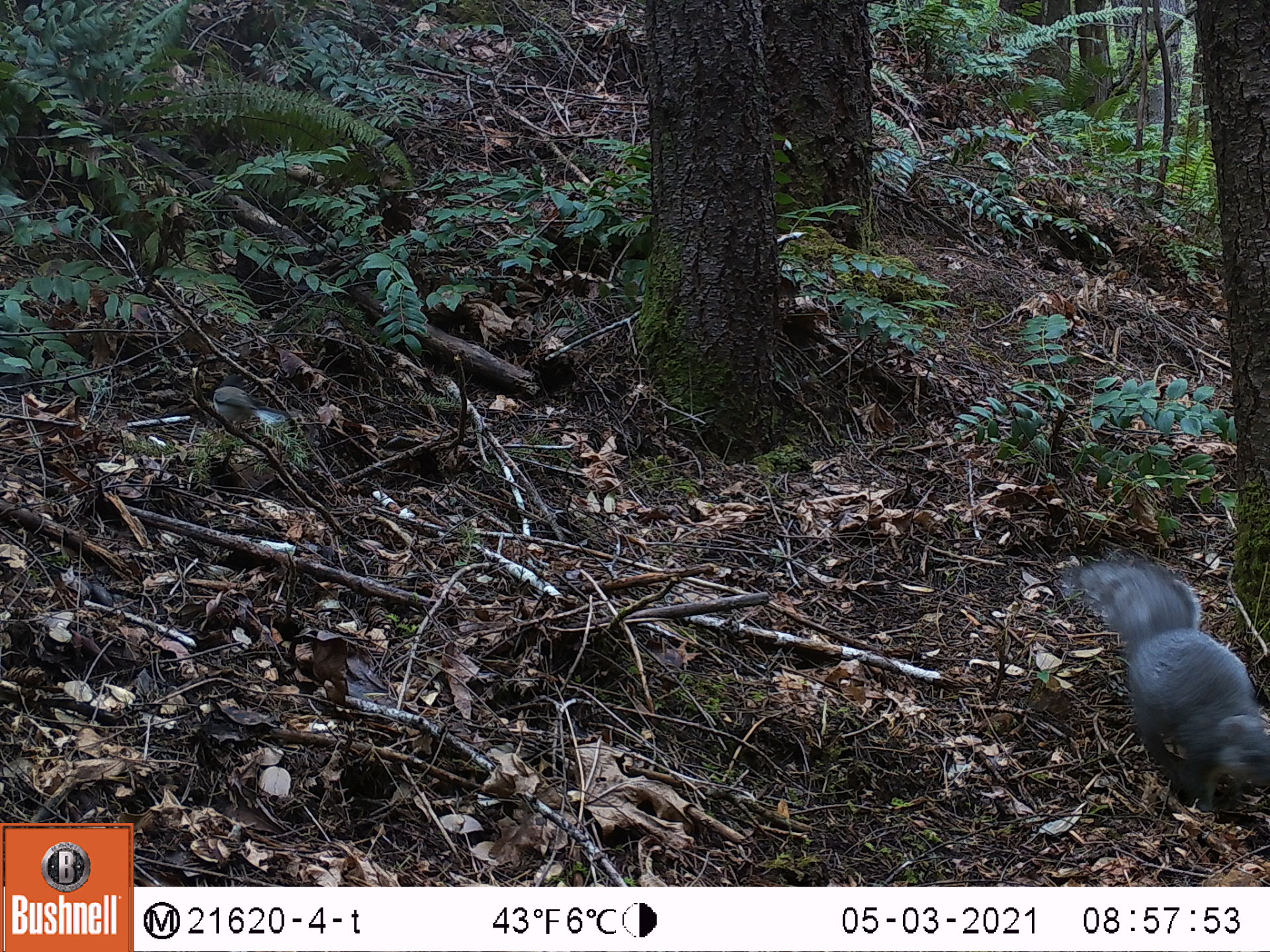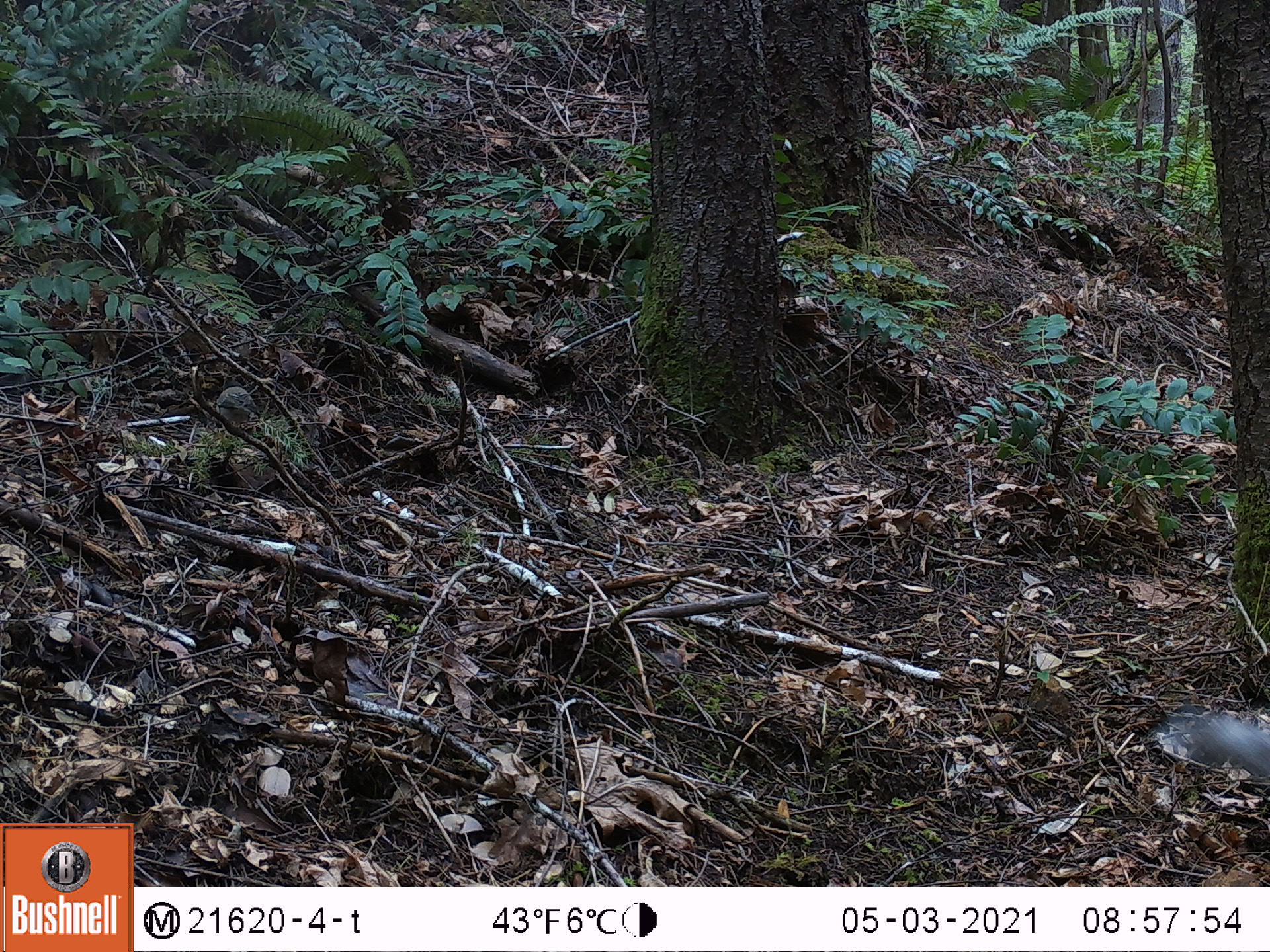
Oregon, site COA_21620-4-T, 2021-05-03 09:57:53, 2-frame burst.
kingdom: Animalia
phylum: Chordata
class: Mammalia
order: Rodentia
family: Sciuridae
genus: Sciurus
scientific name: Sciurus griseus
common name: western gray squirrel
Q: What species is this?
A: Western gray squirrel (Sciurus griseus).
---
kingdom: Animalia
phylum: Chordata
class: Aves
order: Passeriformes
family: Passerellidae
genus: Junco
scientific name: Junco hyemalis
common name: dark-eyed junco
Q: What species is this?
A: Dark-eyed junco (Junco hyemalis).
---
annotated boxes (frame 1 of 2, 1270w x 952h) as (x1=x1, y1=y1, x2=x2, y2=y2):
western gray squirrel: (x1=1050, y1=534, x2=1268, y2=833)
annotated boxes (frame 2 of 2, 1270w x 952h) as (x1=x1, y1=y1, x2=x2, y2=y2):
dark-eyed junco: (x1=185, y1=350, x2=287, y2=446)